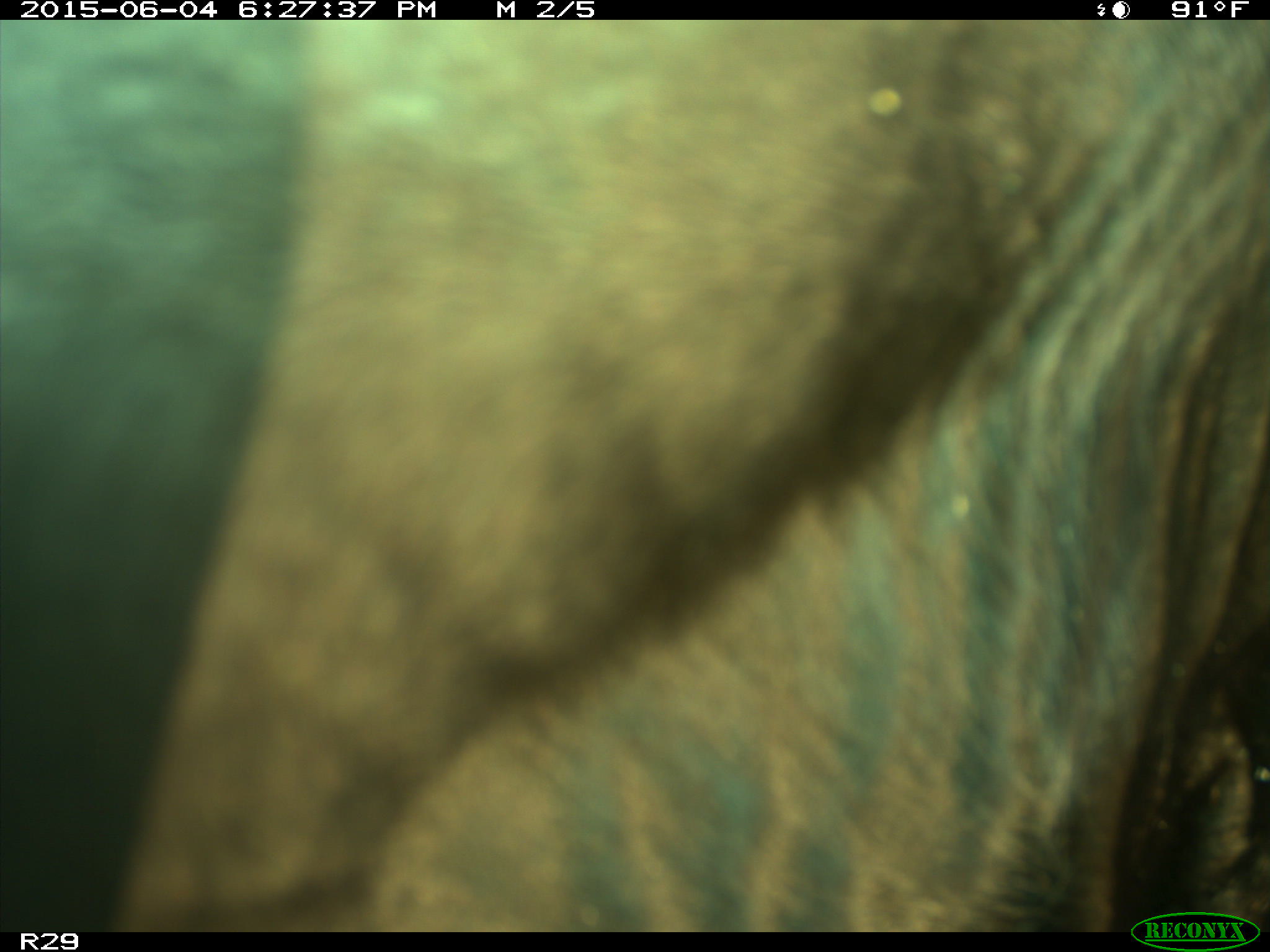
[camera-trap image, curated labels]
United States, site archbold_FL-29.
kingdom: Animalia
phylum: Chordata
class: Mammalia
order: Artiodactyla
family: Bovidae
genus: Bos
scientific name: Bos taurus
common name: domestic cow